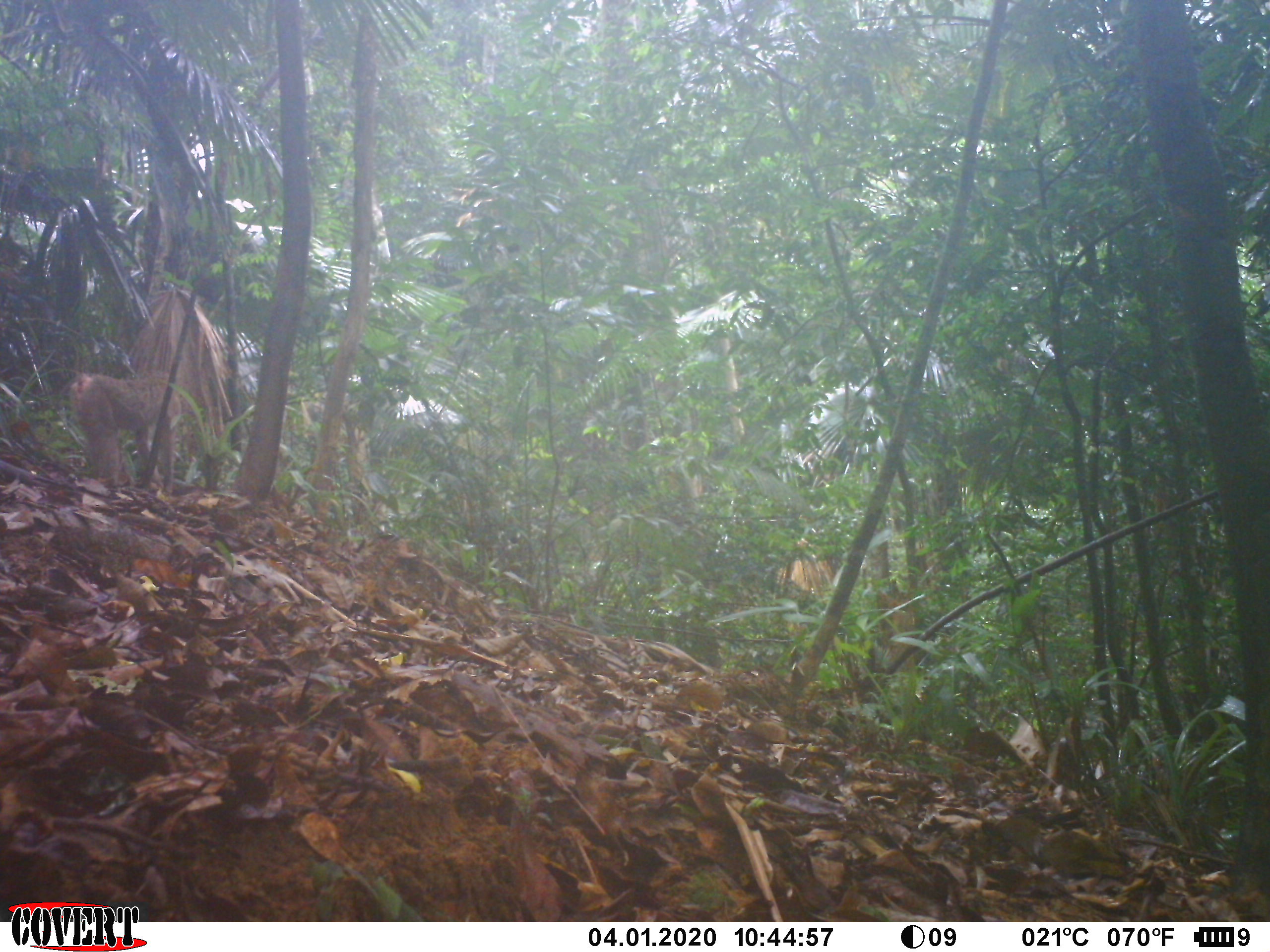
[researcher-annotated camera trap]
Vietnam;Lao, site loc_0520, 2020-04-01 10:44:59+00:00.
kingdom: Animalia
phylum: Chordata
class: Mammalia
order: Primates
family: Cercopithecidae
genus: Macaca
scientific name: Macaca nemestrina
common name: pig-tailed macaque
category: pig tailed macaque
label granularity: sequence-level